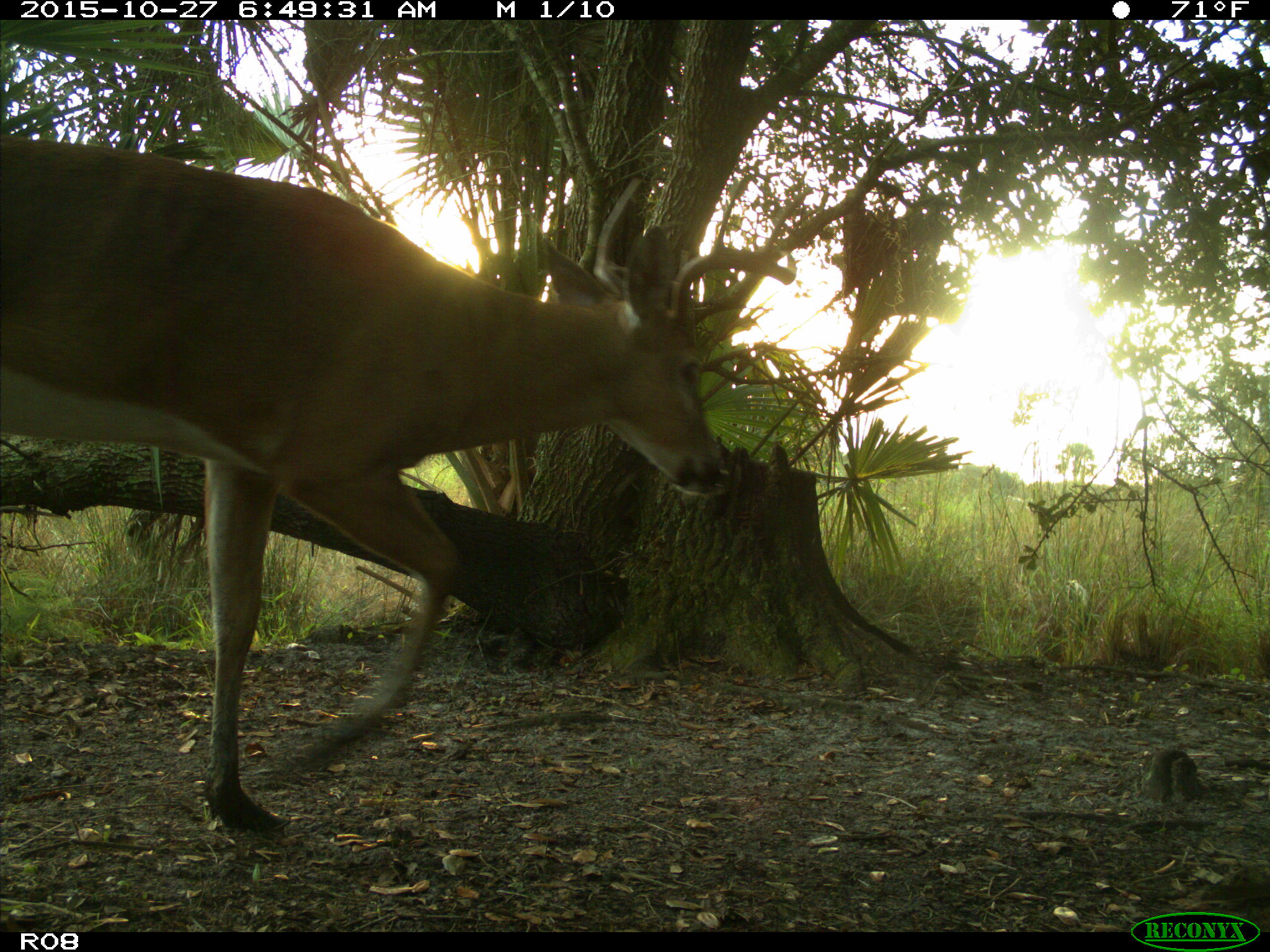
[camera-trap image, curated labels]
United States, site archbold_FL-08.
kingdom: Animalia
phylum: Chordata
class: Mammalia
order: Artiodactyla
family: Cervidae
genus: Odocoileus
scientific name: Odocoileus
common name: deer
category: unidentified deer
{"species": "unidentified deer (deer) (Odocoileus)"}